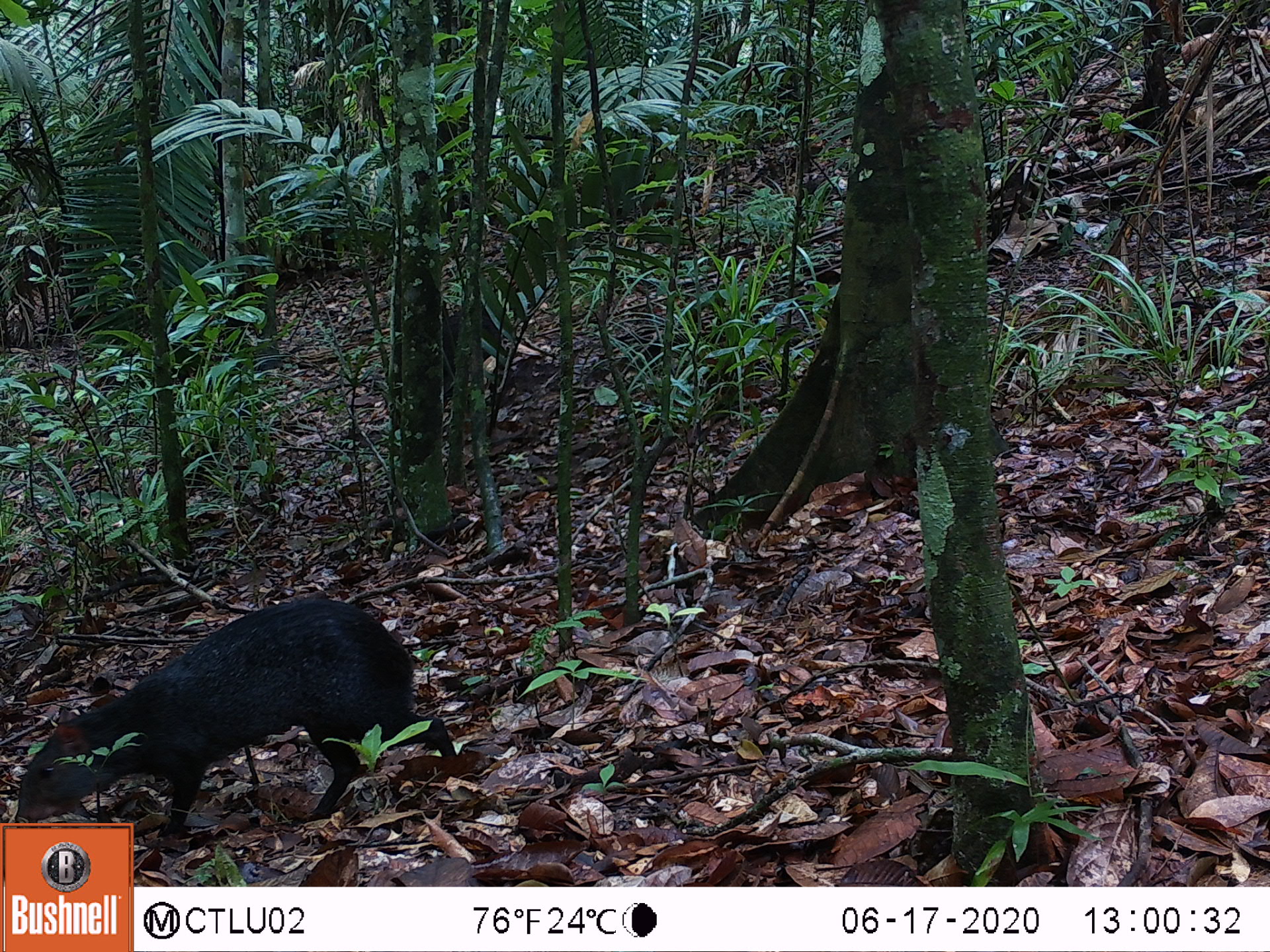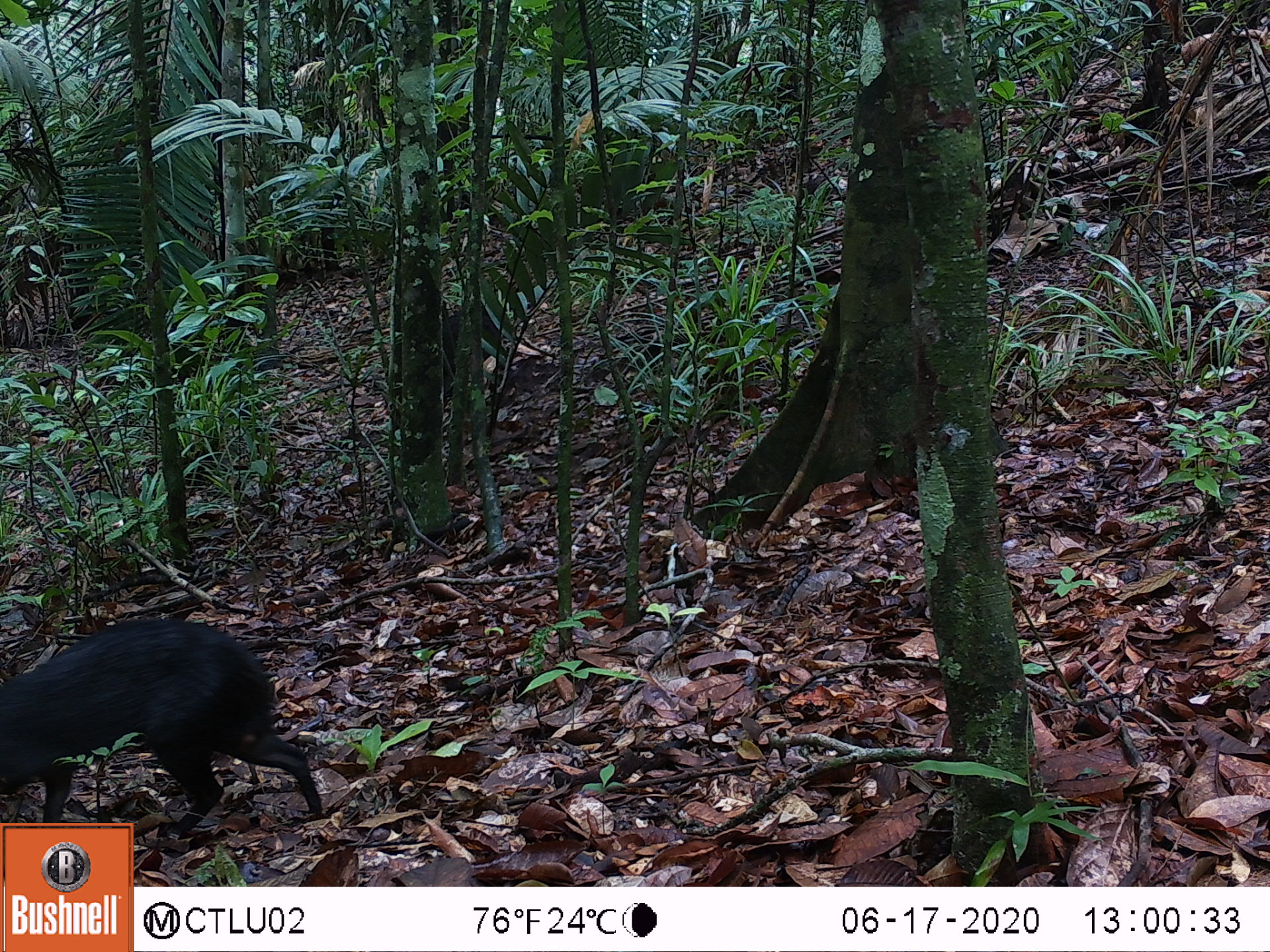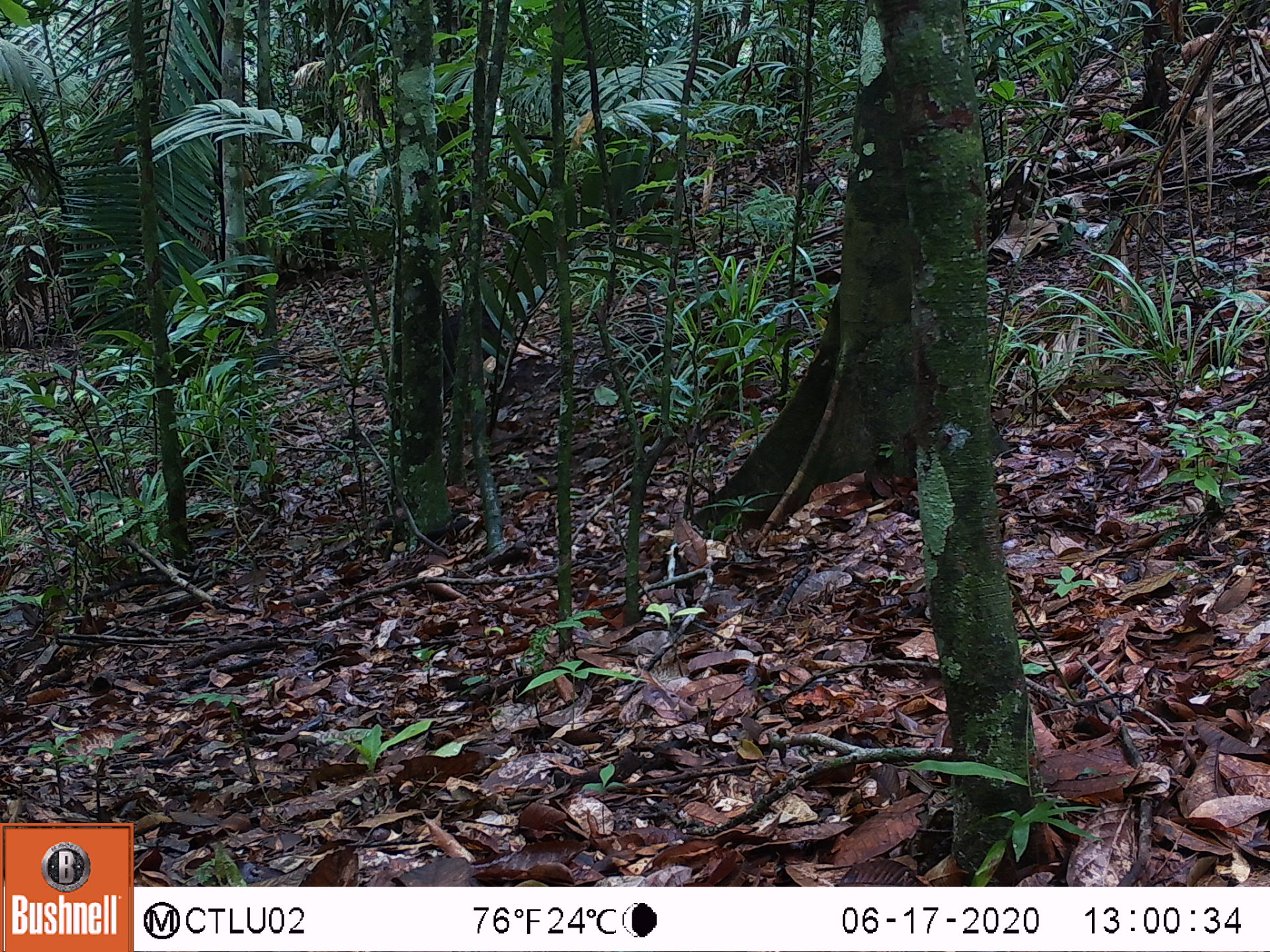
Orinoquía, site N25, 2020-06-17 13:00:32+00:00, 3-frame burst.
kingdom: Animalia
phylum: Chordata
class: Mammalia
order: Rodentia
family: Dasyproctidae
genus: Dasyprocta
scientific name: Dasyprocta fuliginosa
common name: black agouti